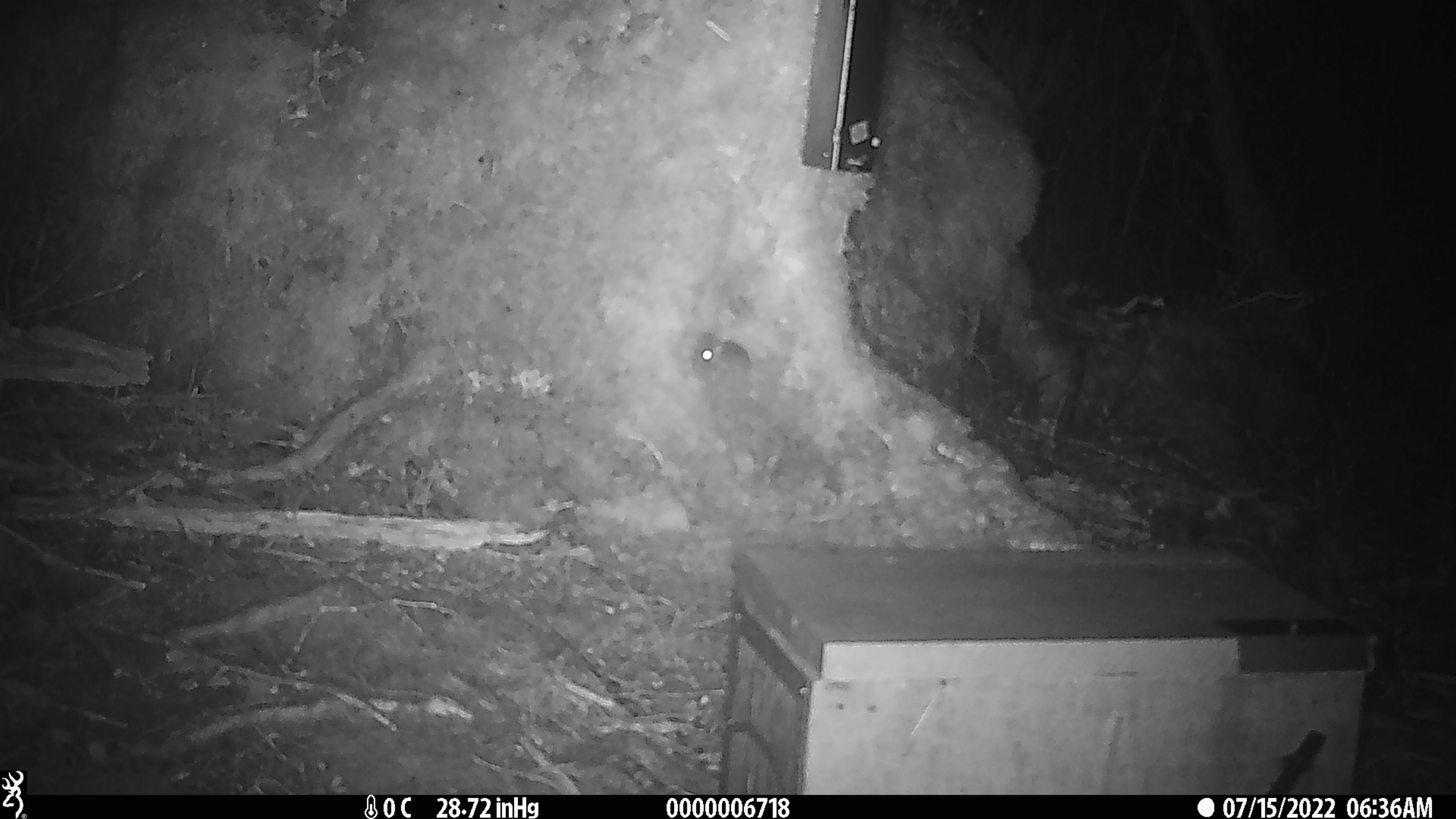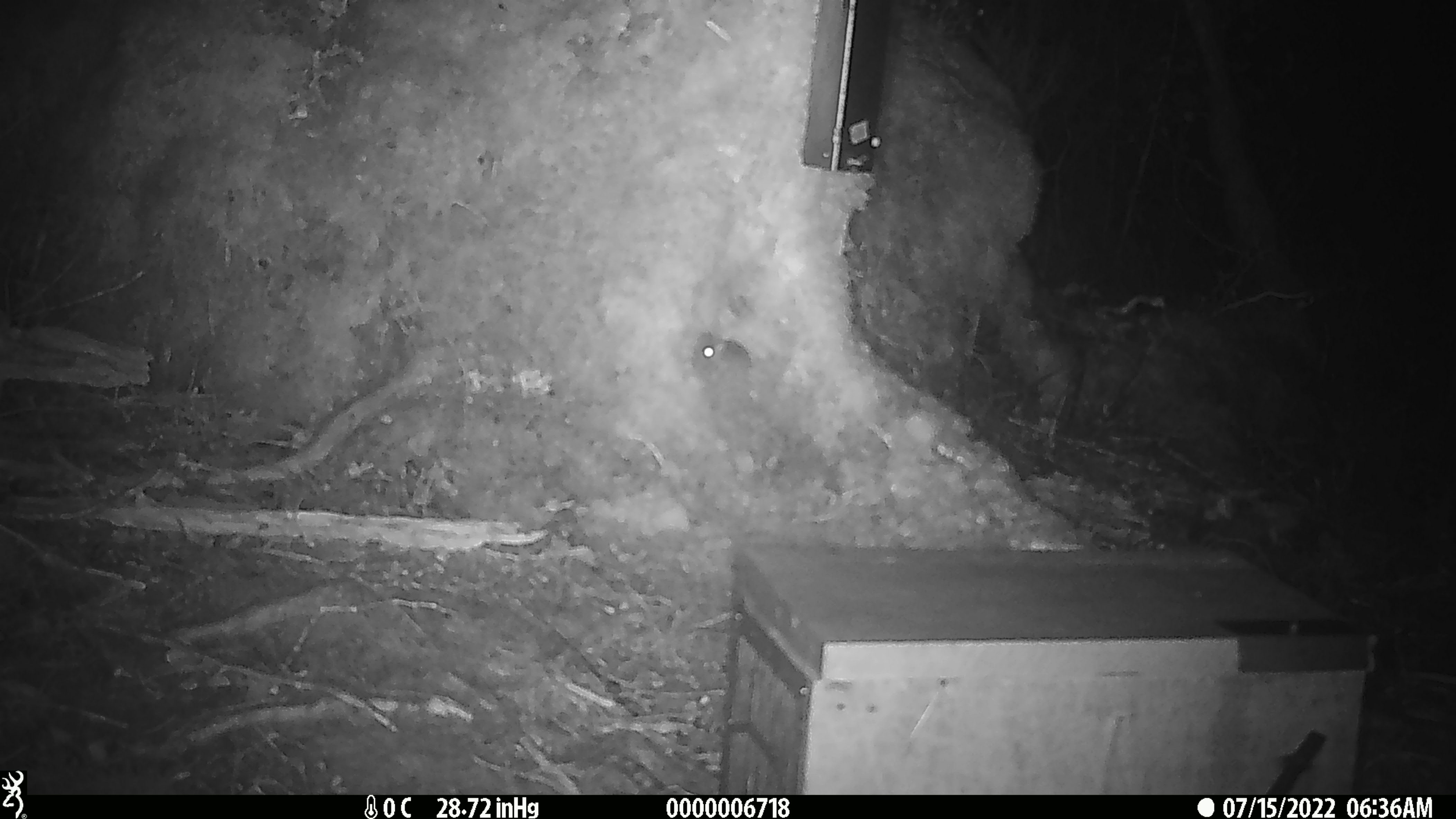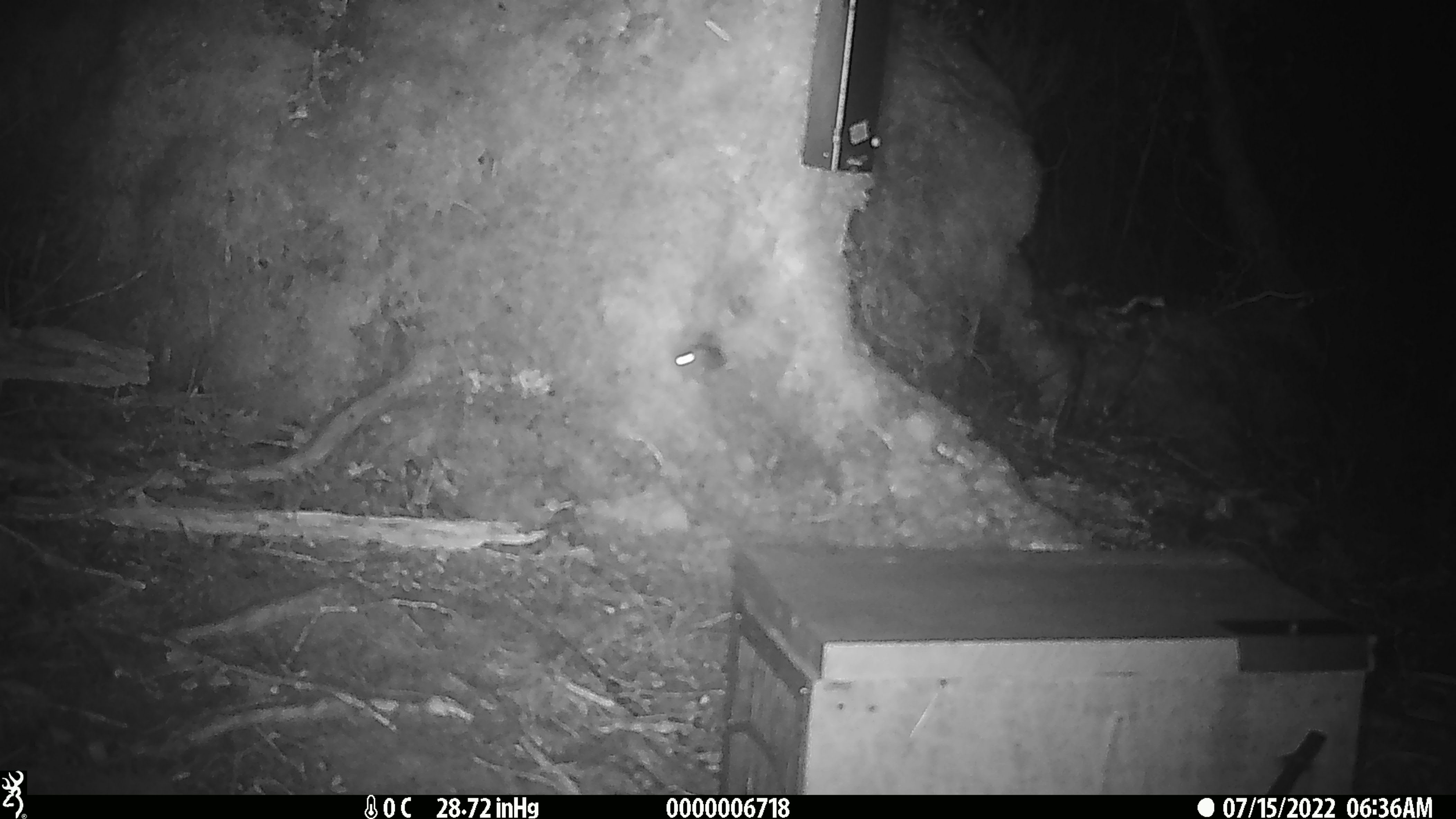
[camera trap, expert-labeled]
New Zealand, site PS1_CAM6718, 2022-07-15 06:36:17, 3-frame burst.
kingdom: Animalia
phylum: Chordata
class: Mammalia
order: Rodentia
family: Muridae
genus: Mus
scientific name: Mus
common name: mouse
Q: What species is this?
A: Mouse (Mus).